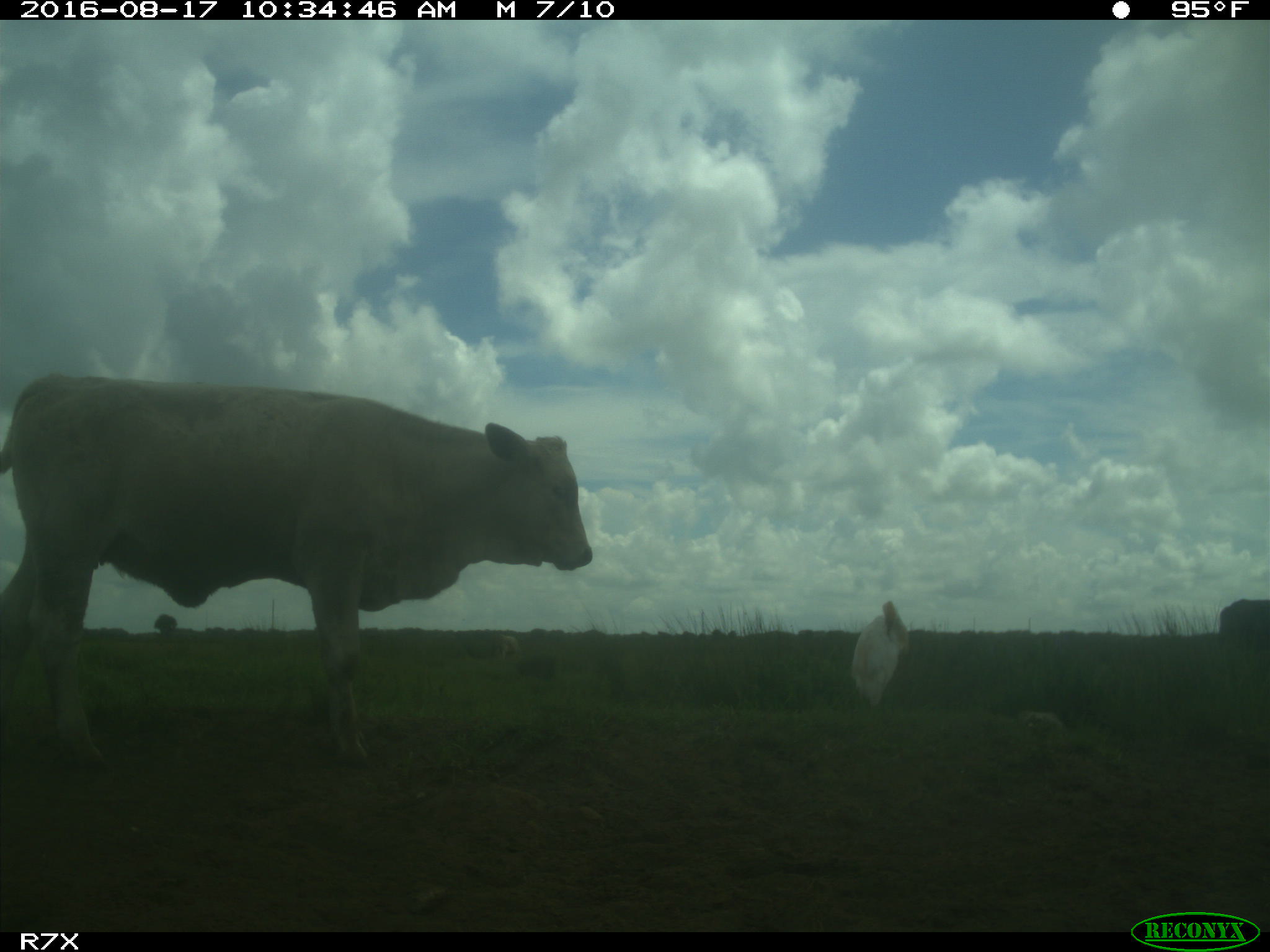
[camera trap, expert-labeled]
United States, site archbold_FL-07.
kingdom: Animalia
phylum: Chordata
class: Mammalia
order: Artiodactyla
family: Bovidae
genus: Bos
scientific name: Bos taurus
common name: domestic cow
Bos taurus (domestic cow).